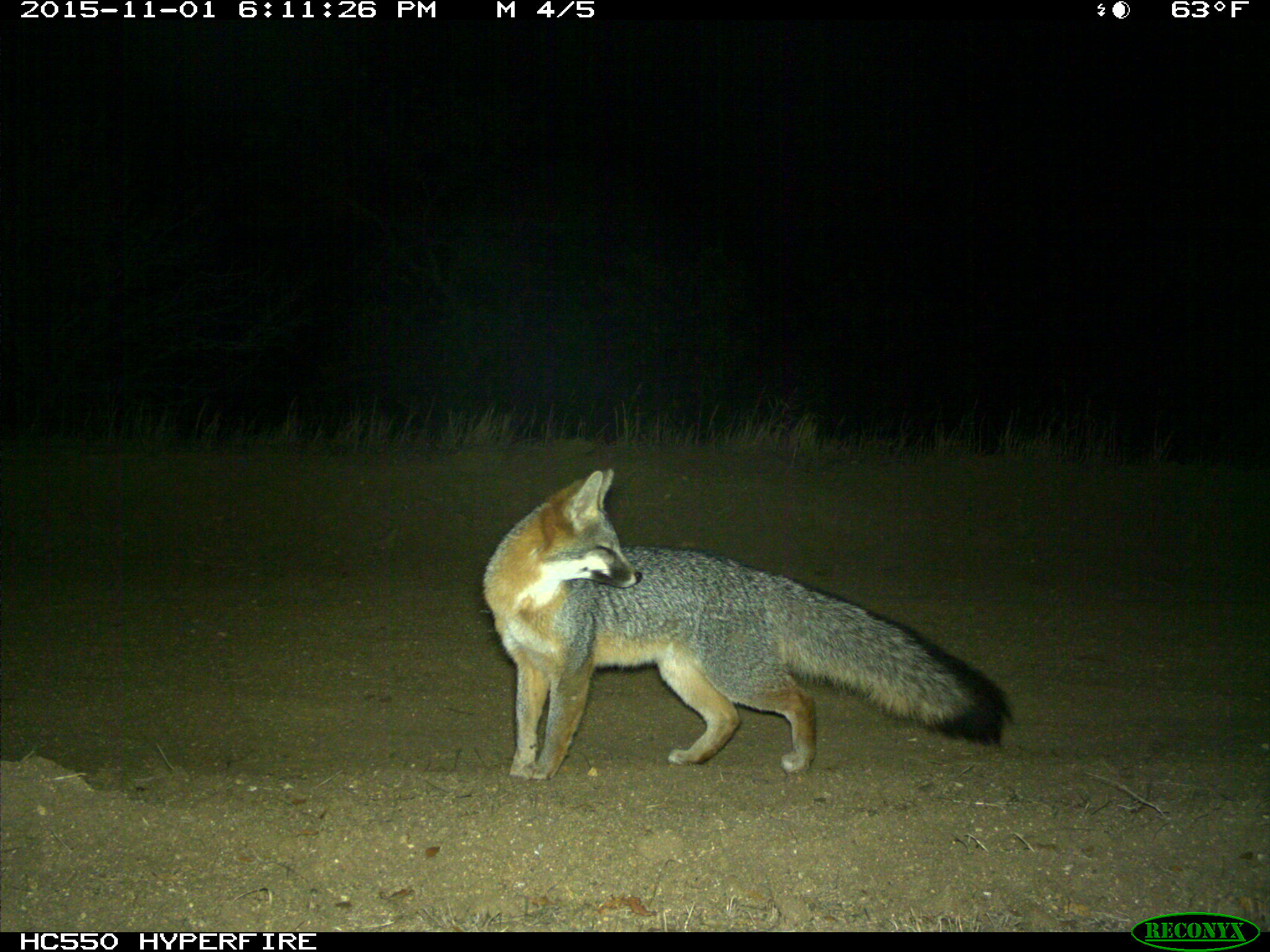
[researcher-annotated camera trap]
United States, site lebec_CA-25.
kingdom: Animalia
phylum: Chordata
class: Mammalia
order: Carnivora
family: Canidae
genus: Urocyon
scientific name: Urocyon cinereoargenteus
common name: gray fox